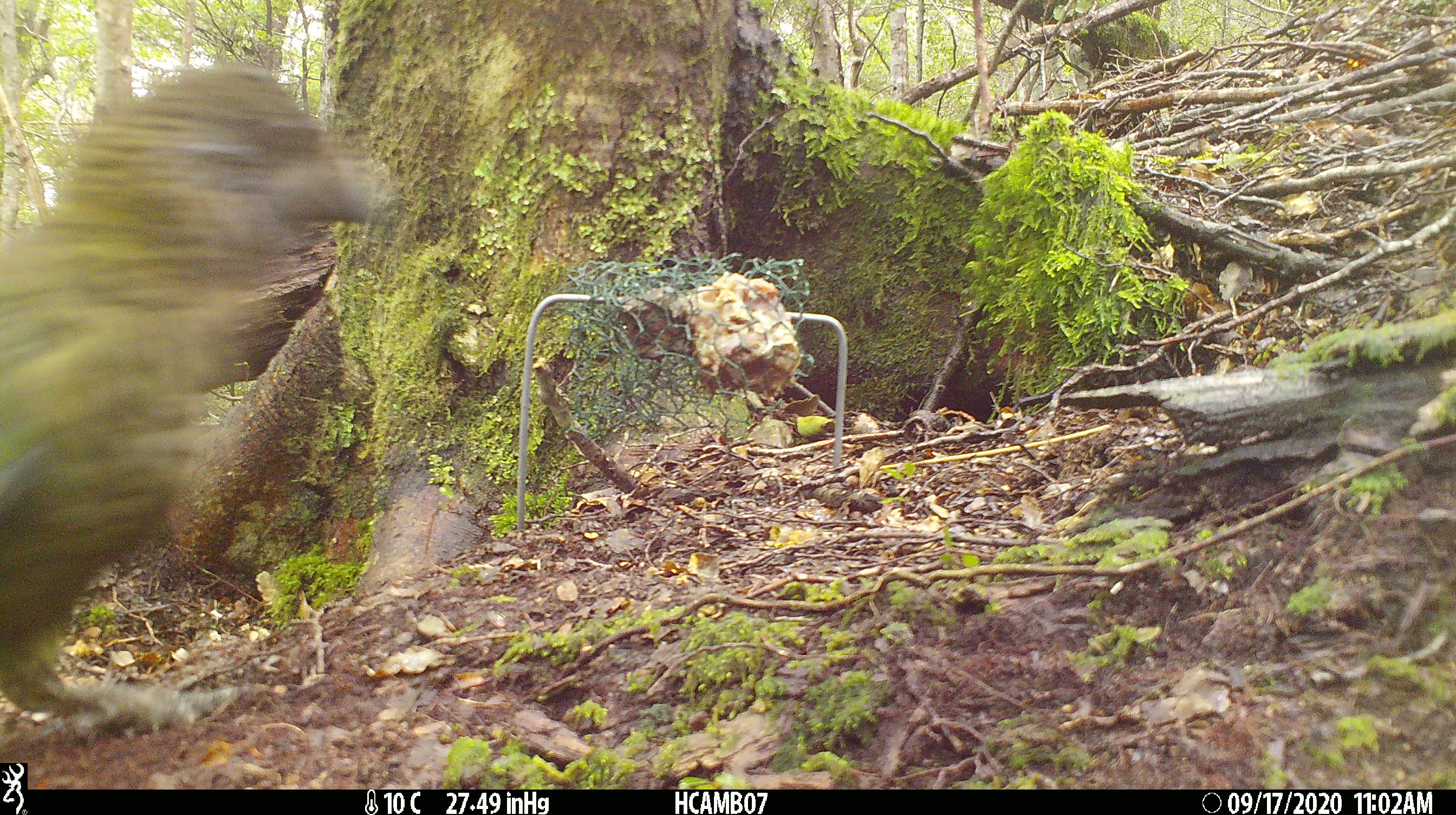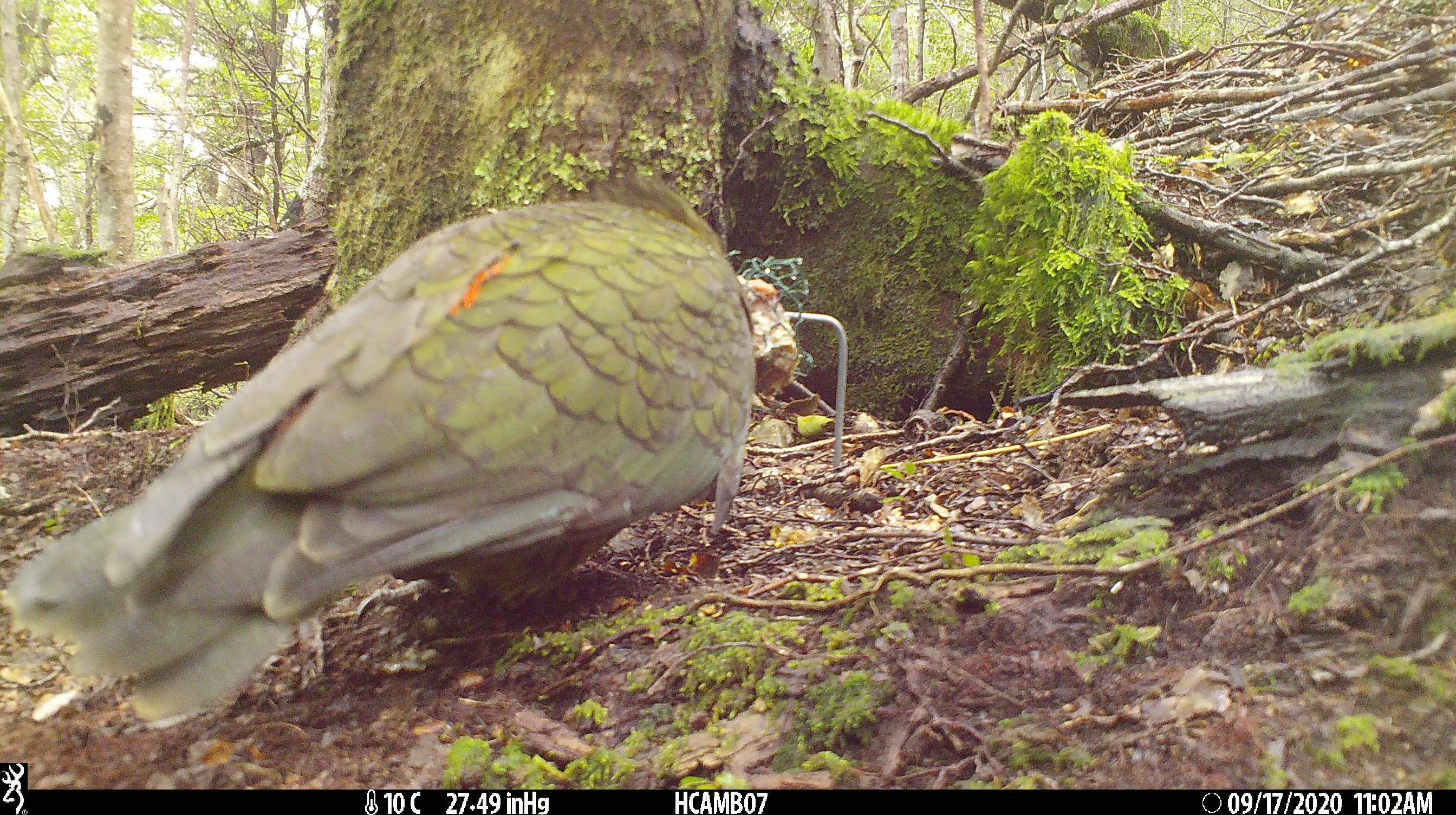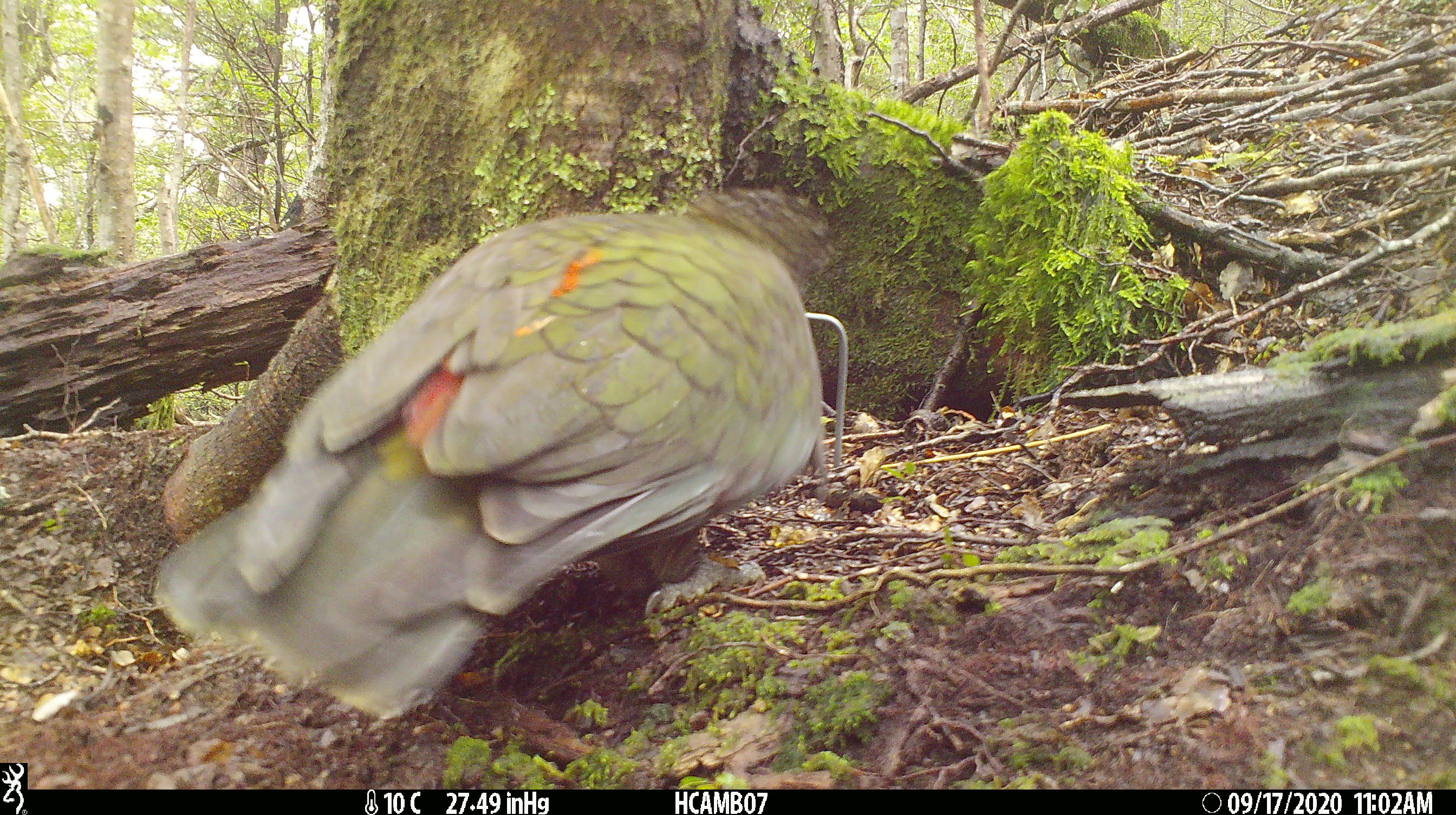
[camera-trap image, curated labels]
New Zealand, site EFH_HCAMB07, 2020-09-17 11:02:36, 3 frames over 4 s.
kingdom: Animalia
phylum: Chordata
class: Aves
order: Psittaciformes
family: Strigopidae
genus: Nestor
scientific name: Nestor notabilis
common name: kea